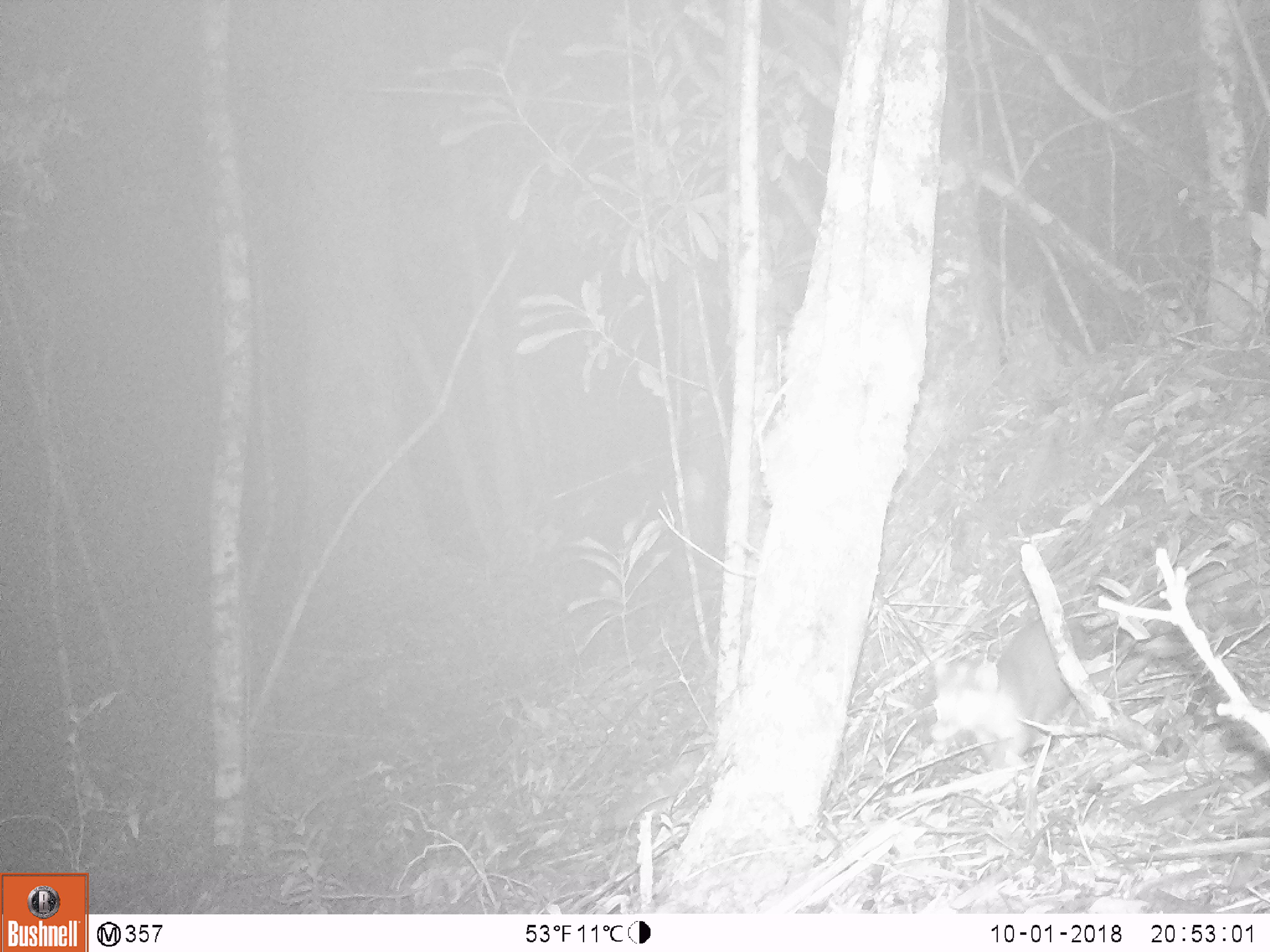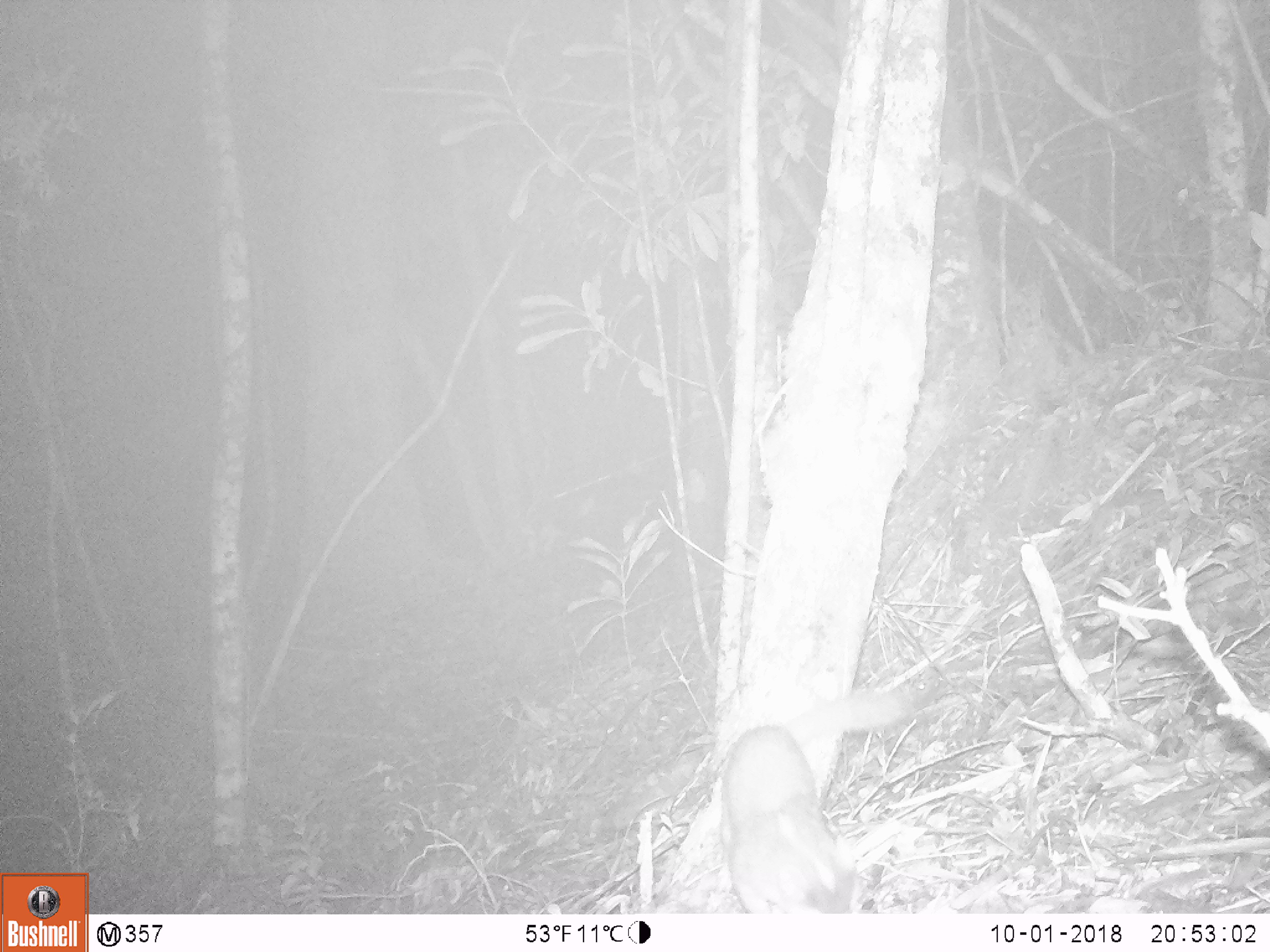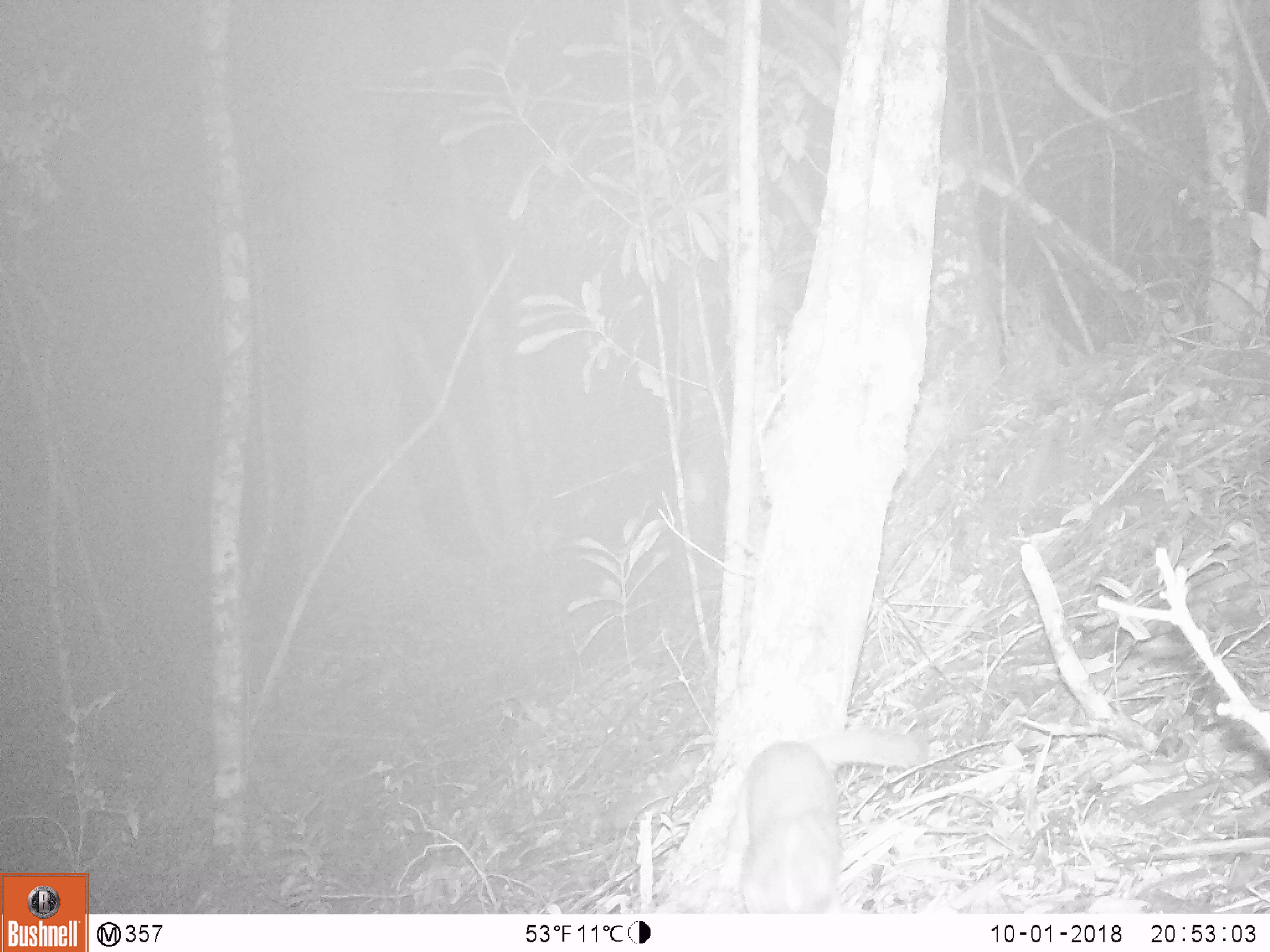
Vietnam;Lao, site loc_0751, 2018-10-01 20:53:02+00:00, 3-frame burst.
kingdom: Animalia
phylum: Chordata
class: Mammalia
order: Carnivora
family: Mustelidae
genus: Melogale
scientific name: Melogale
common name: ferret badger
Ferret badger (Melogale). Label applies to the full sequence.